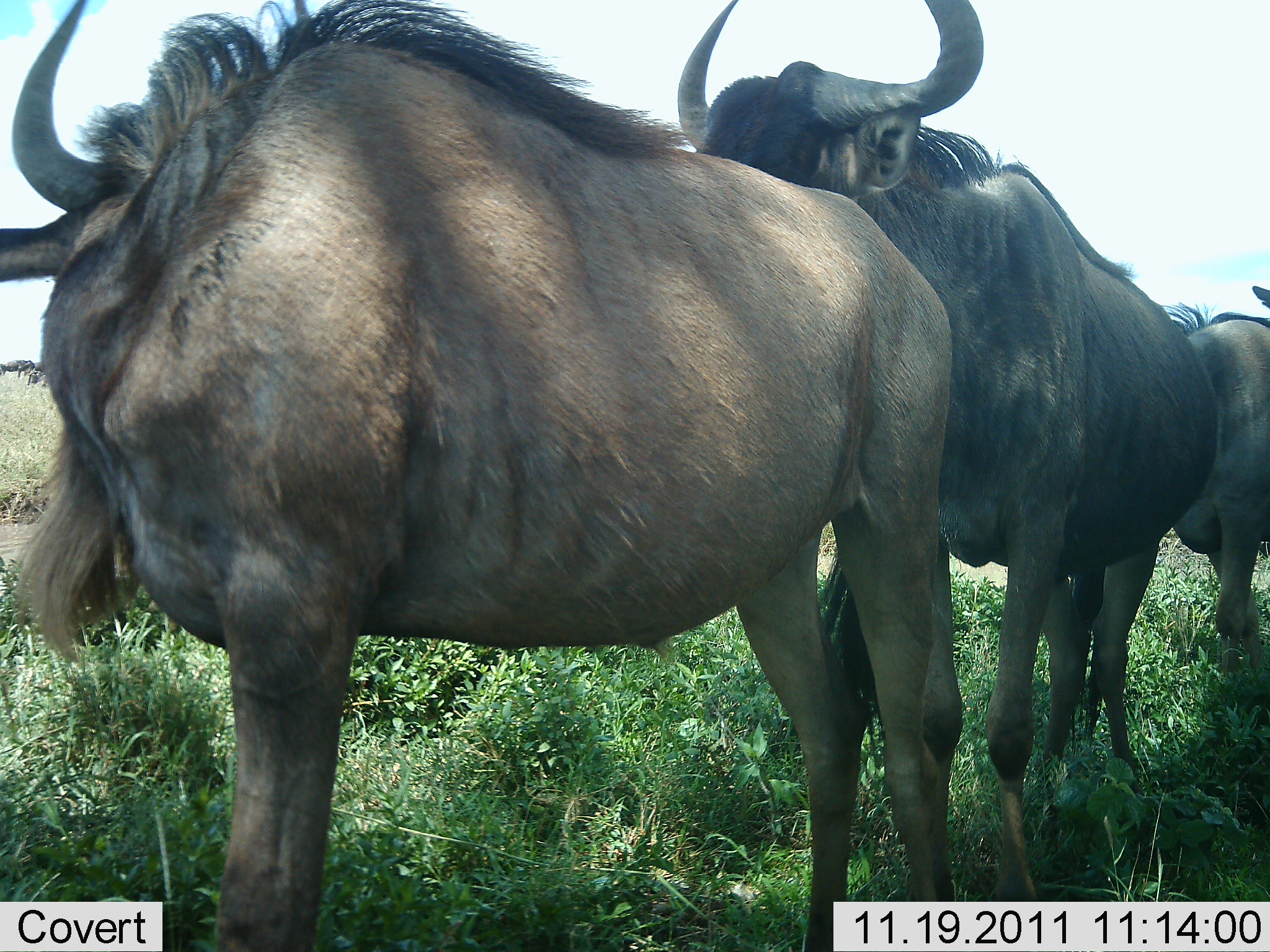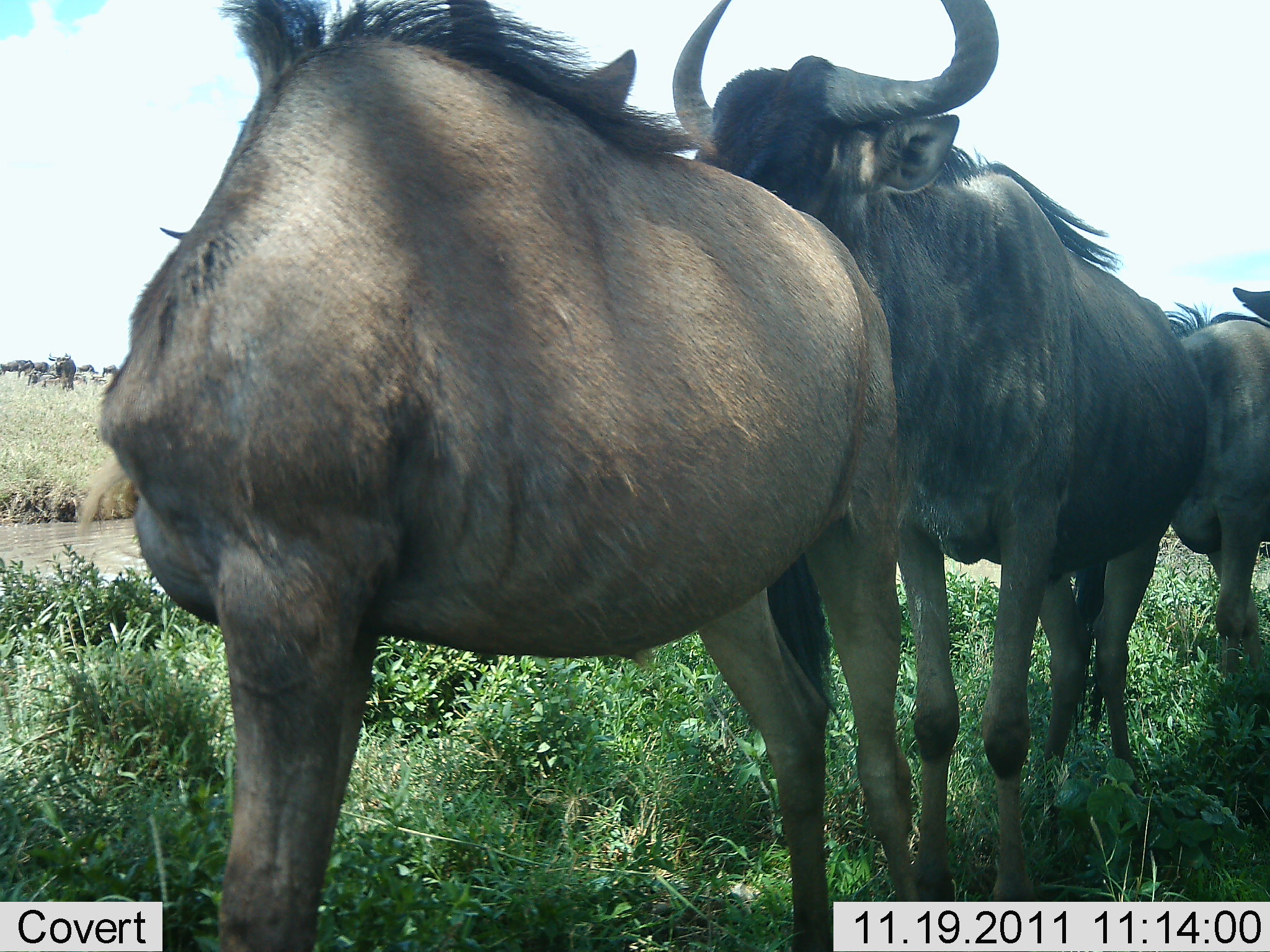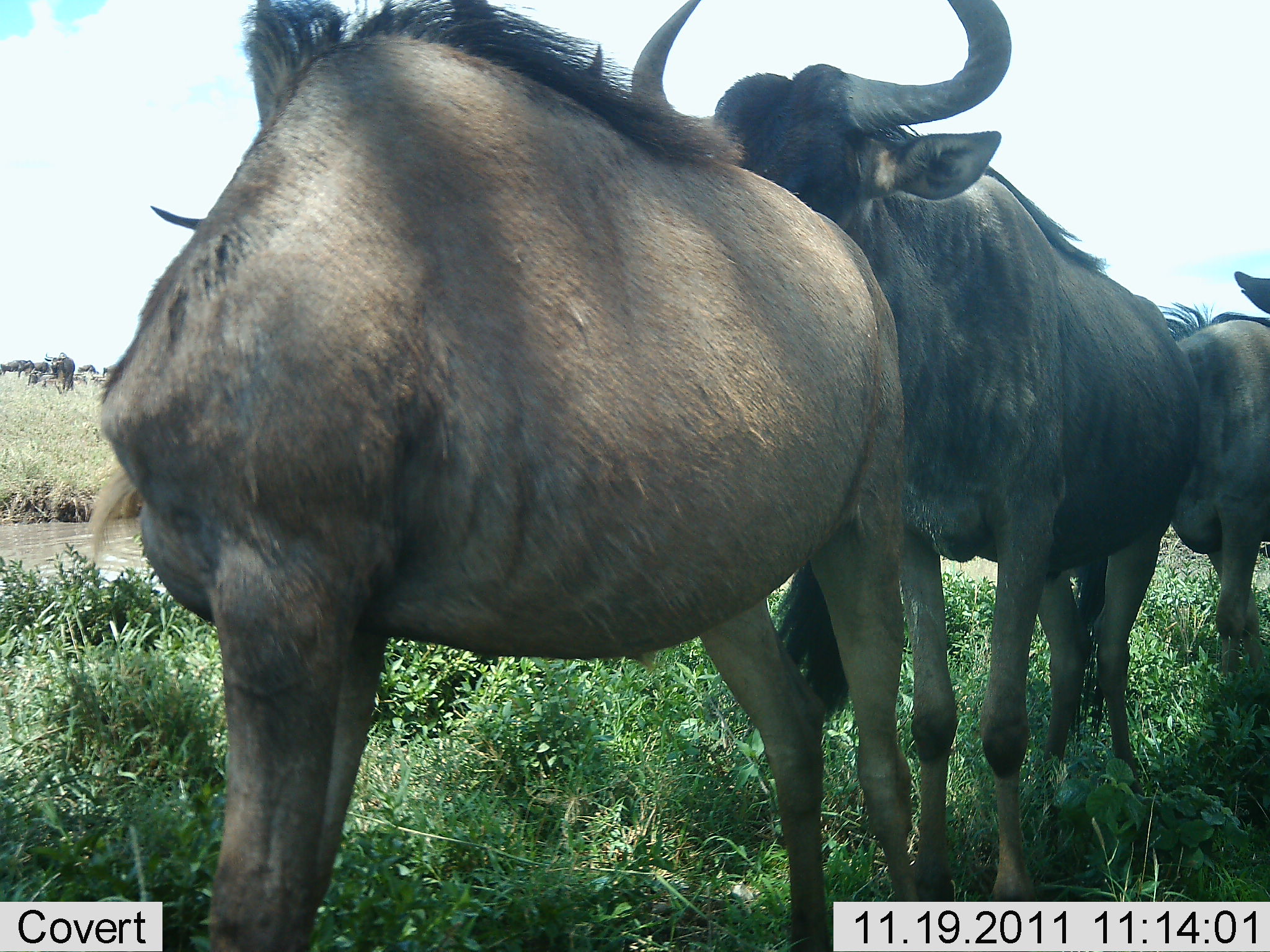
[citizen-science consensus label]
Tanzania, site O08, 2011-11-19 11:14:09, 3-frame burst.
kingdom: Animalia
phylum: Chordata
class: Mammalia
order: Artiodactyla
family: Bovidae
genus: Connochaetes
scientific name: Connochaetes taurinus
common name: blue wildebeest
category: wildebeest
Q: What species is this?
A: Wildebeest (blue wildebeest) (Connochaetes taurinus).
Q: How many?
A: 3.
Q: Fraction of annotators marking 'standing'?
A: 73%.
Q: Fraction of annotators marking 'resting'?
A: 0%.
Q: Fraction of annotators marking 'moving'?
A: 0%.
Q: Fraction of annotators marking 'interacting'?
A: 47%.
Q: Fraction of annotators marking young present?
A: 0%.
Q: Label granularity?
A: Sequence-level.